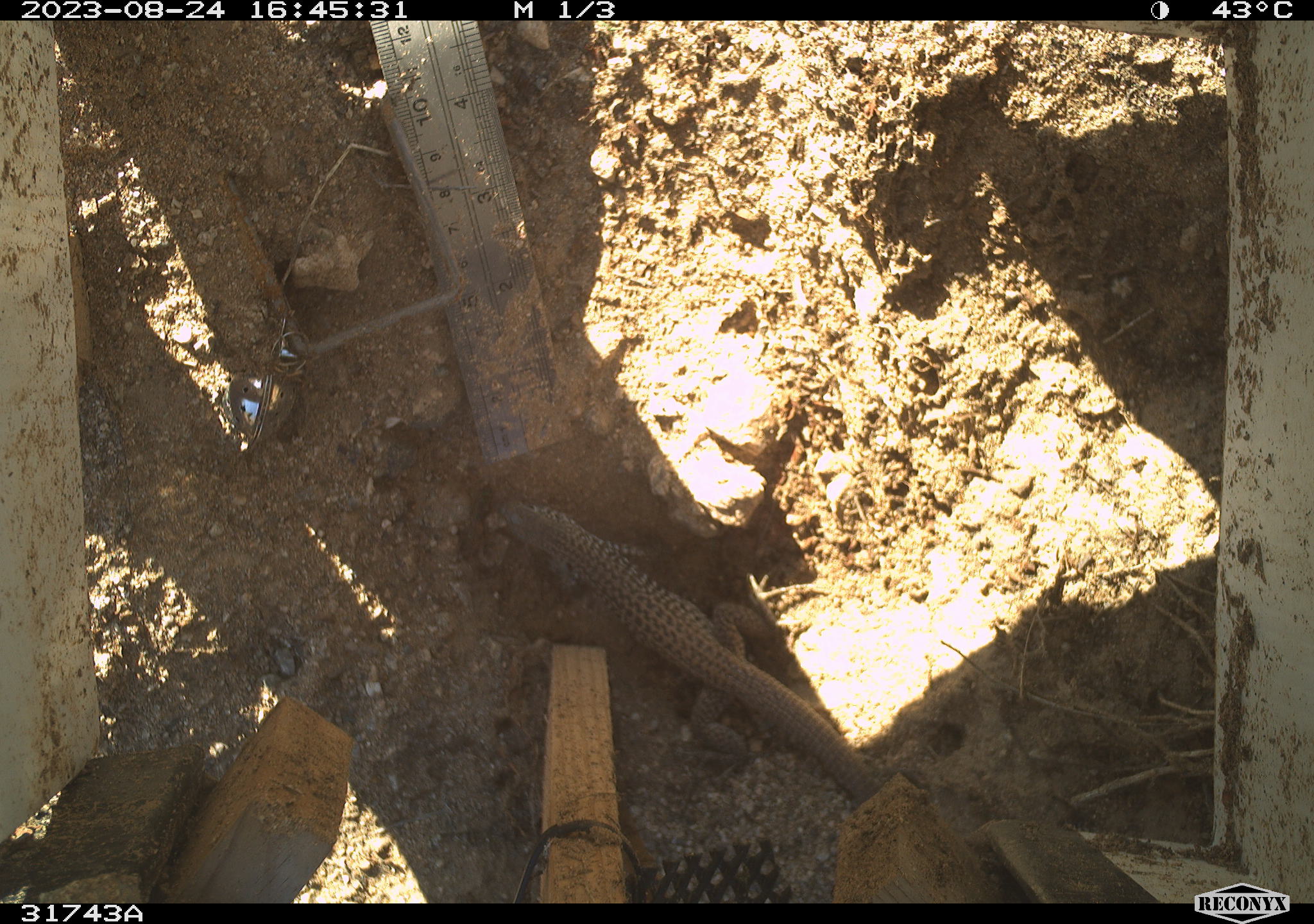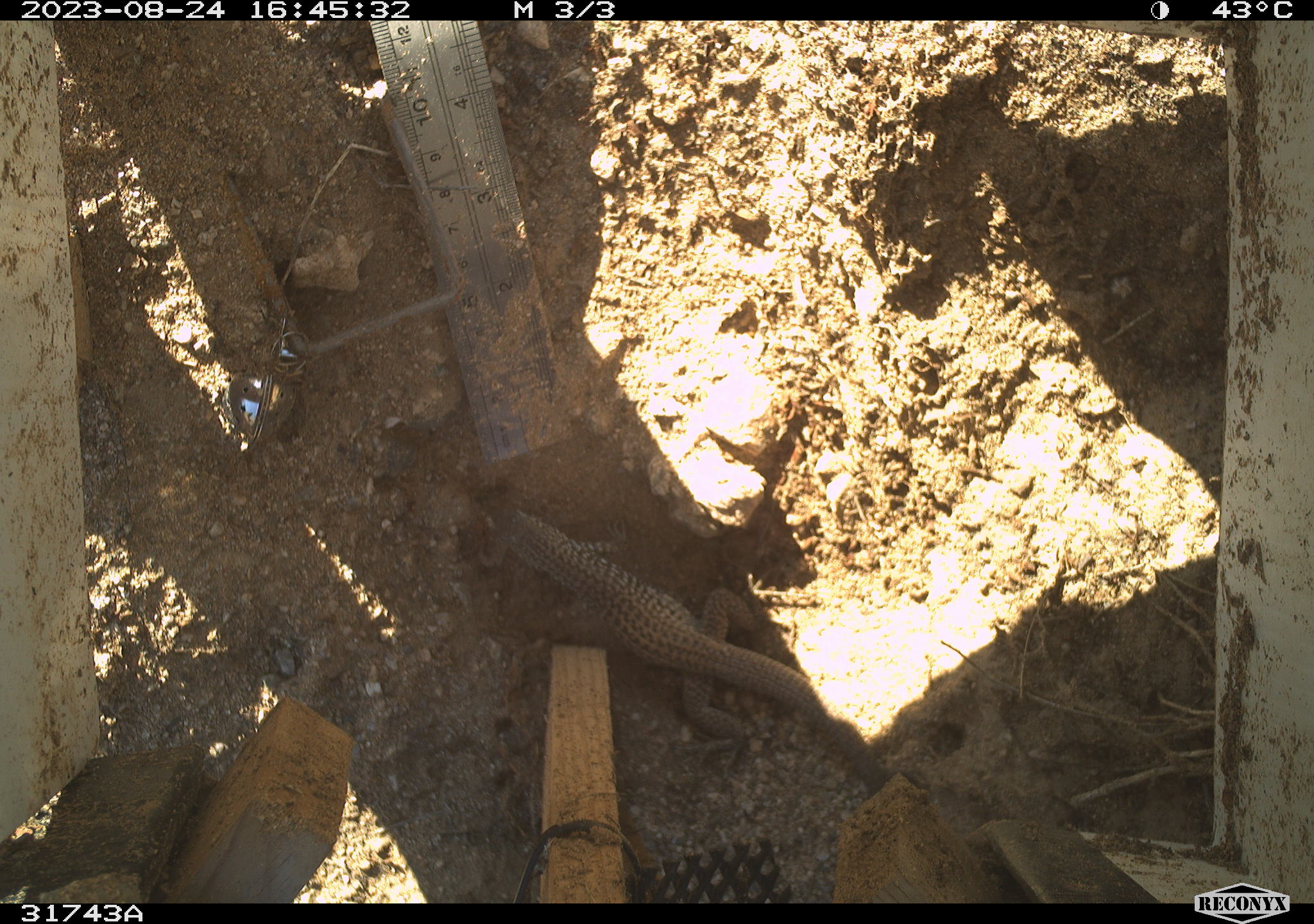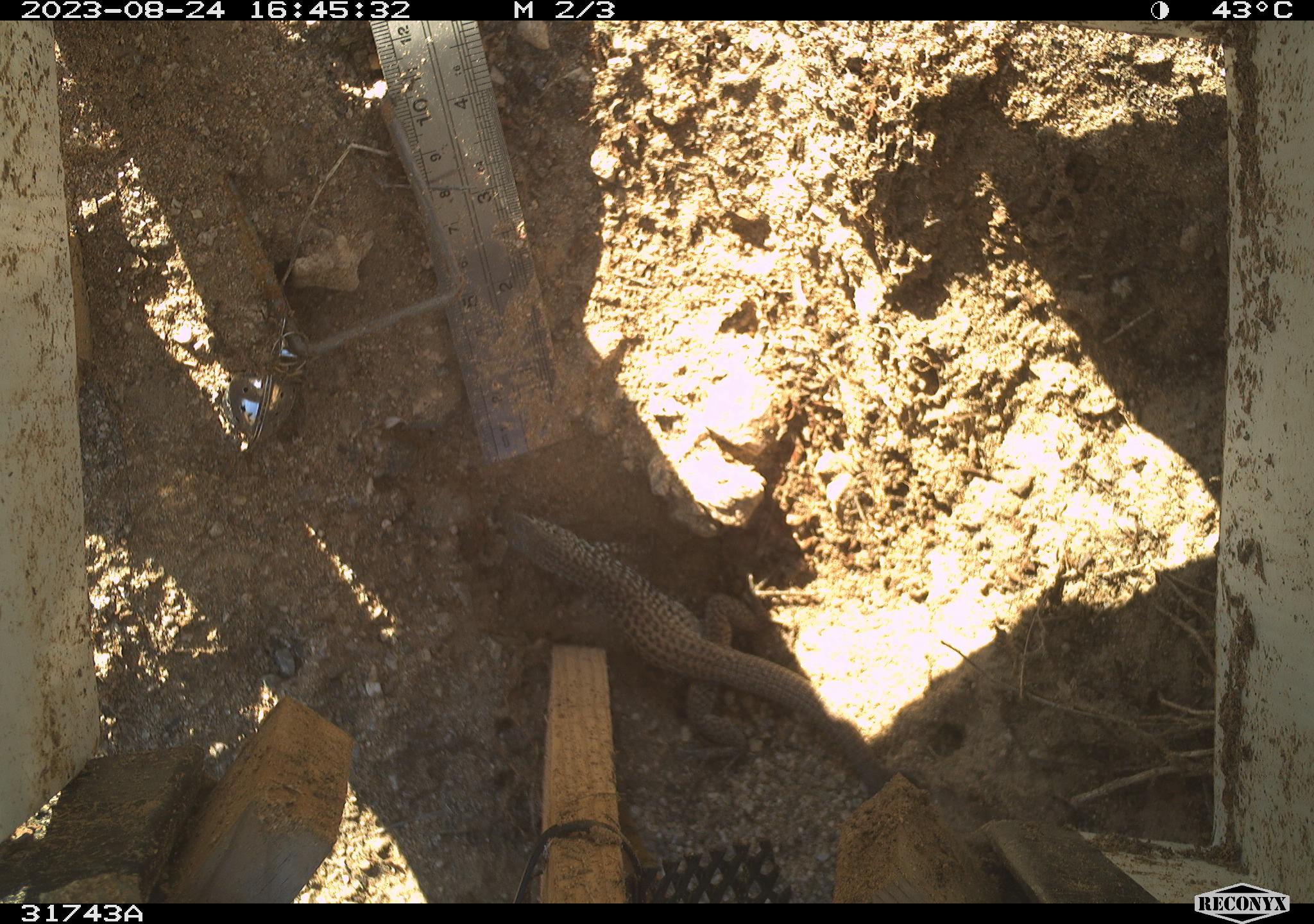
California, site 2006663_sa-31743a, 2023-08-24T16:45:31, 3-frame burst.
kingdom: Animalia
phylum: Chordata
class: Reptilia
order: Squamata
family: Teiidae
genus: Aspidoscelis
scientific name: Aspidoscelis tigris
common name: western whiptail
Western whiptail (Aspidoscelis tigris).